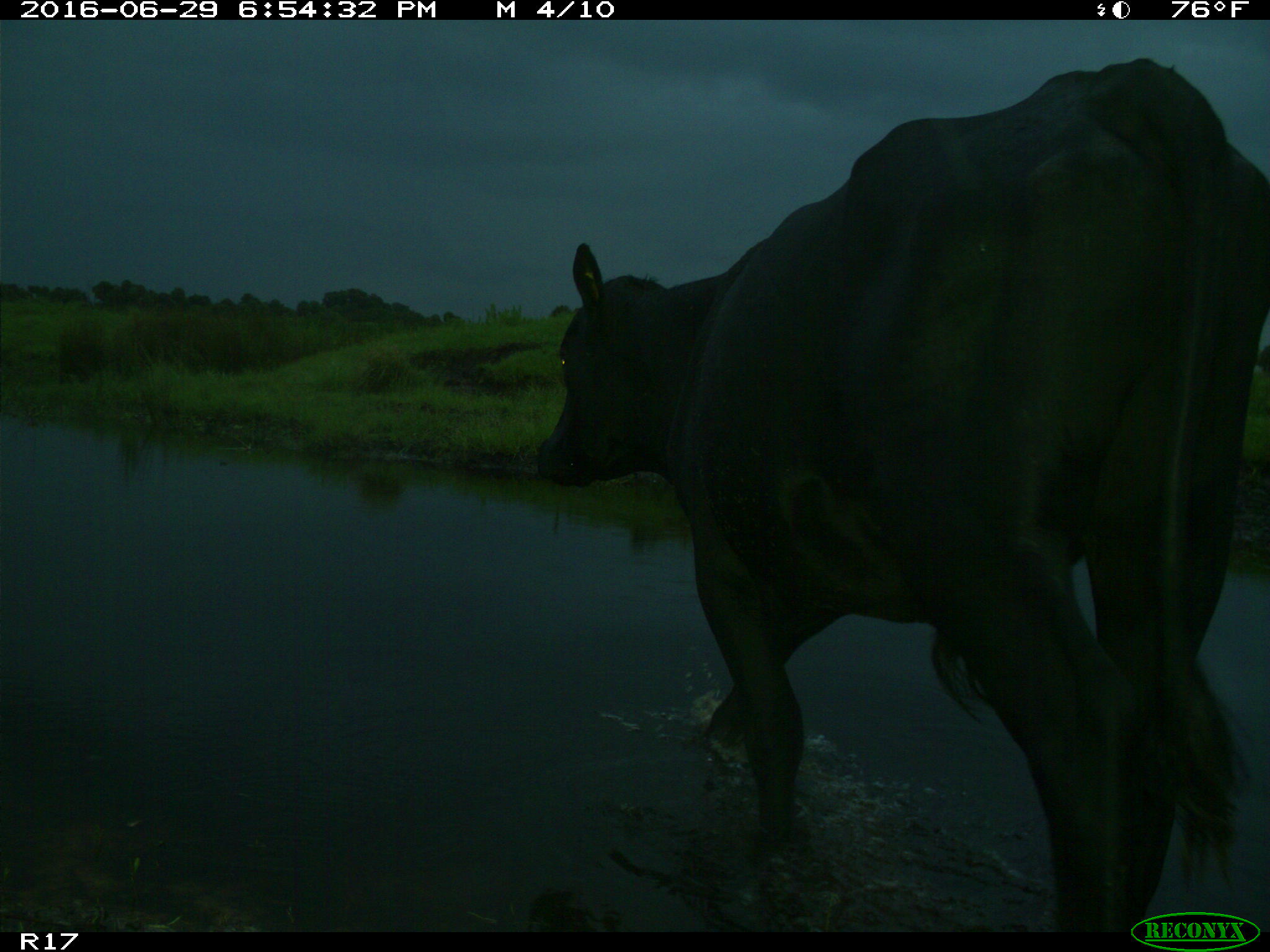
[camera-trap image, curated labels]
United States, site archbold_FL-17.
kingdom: Animalia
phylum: Chordata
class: Mammalia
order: Artiodactyla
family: Bovidae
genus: Bos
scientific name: Bos taurus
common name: domestic cow